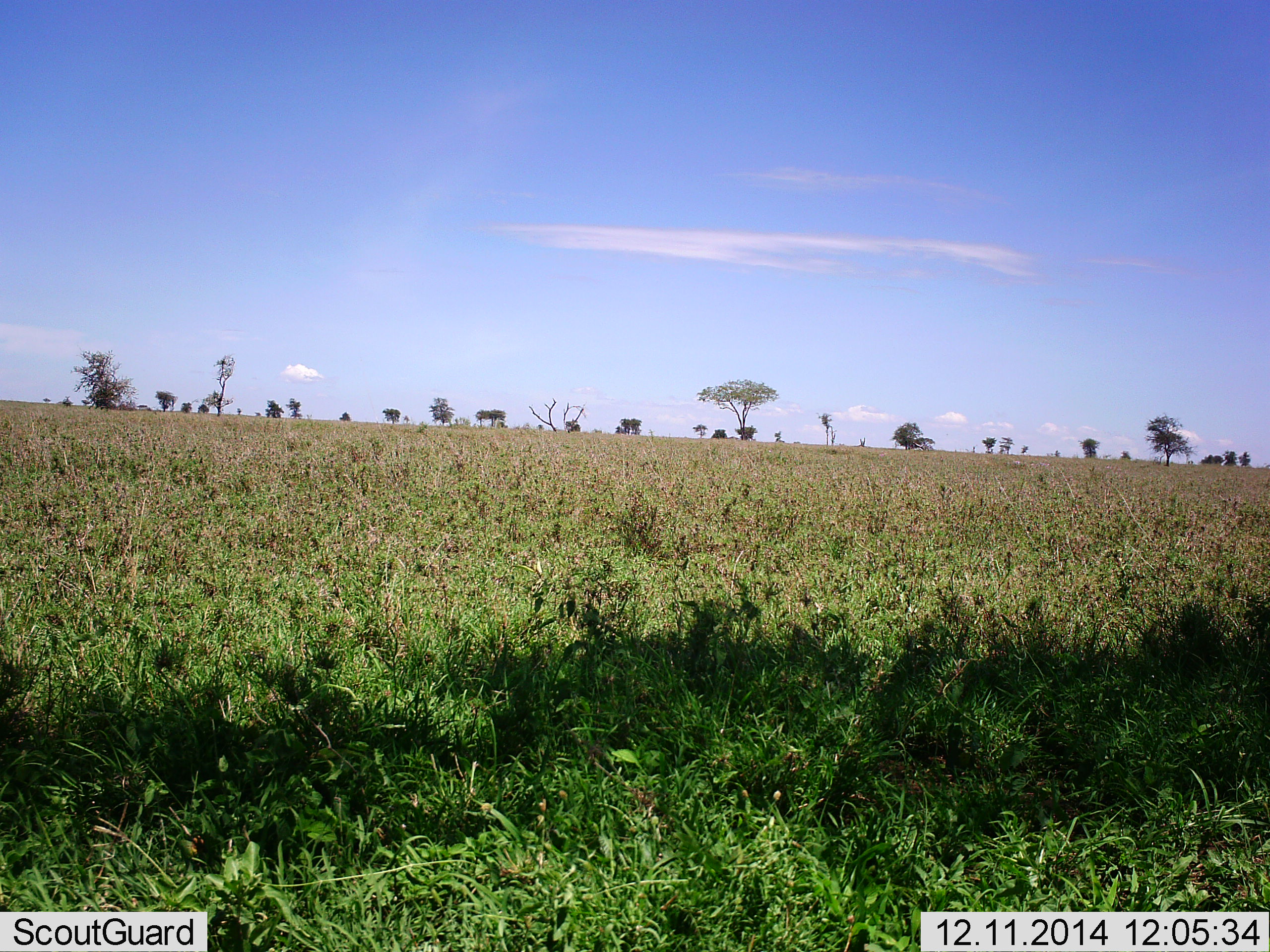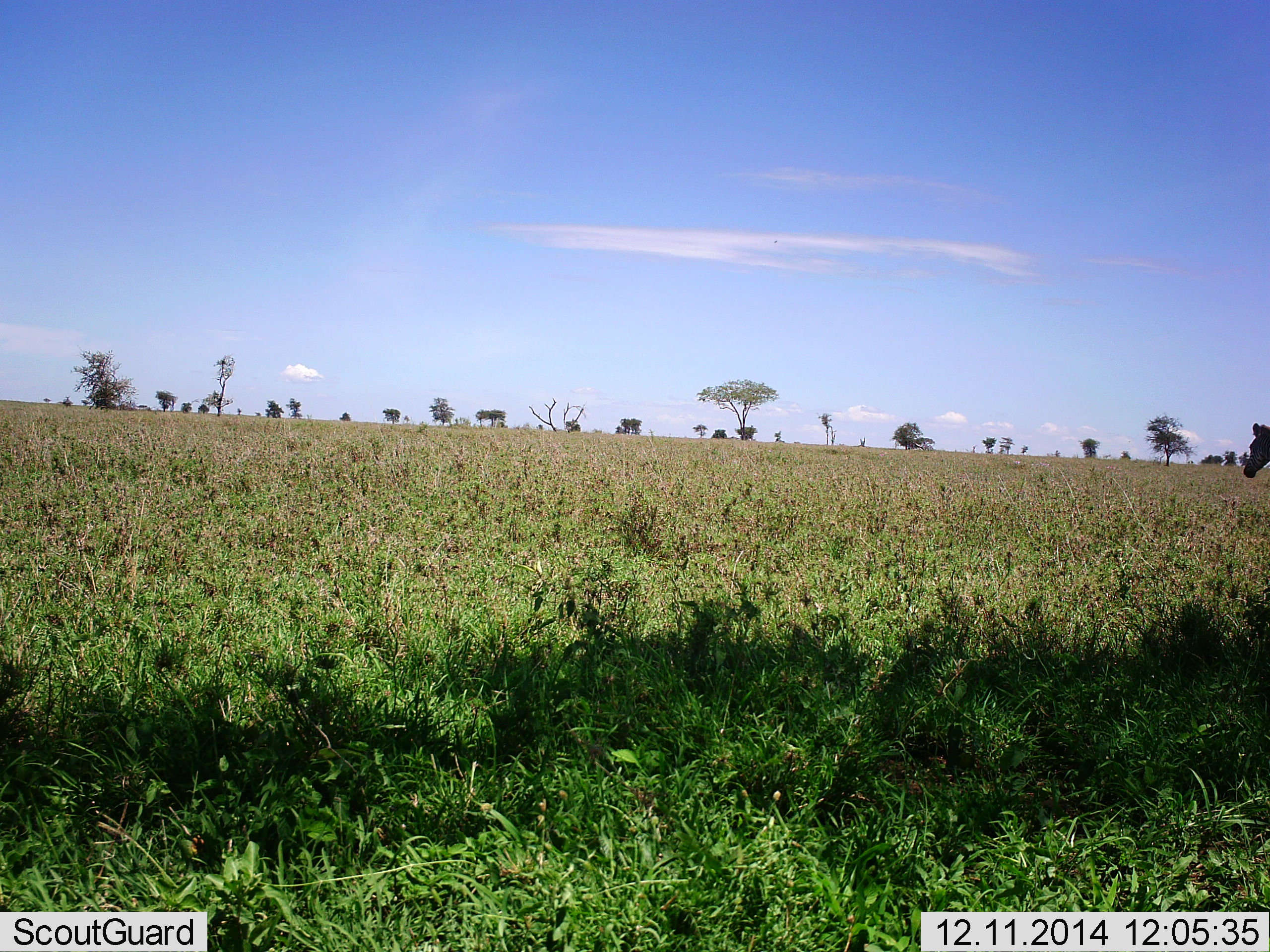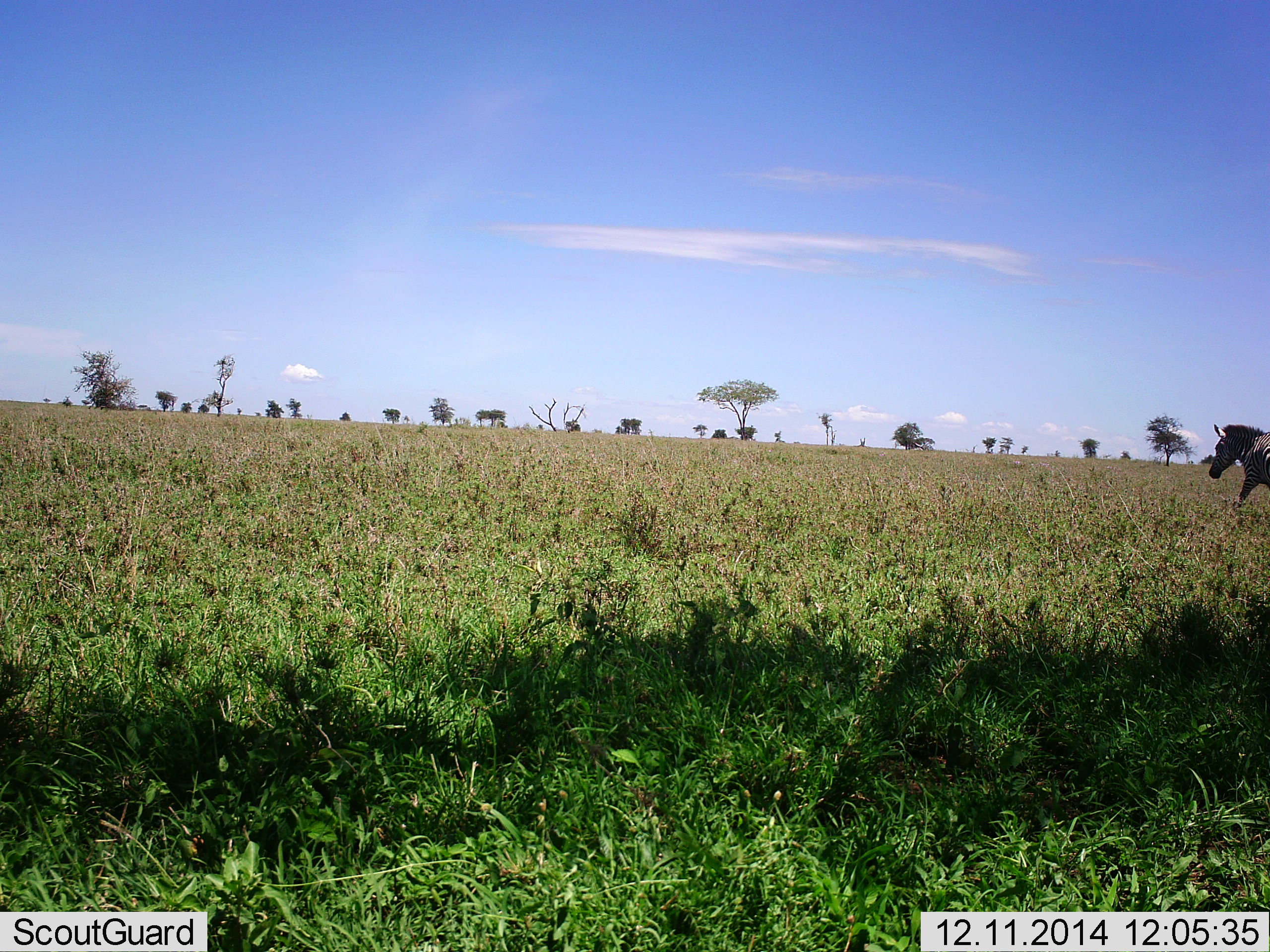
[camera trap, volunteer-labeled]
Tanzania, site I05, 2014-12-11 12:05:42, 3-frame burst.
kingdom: Animalia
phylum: Chordata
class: Mammalia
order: Perissodactyla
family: Equidae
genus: Equus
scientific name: Equus quagga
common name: plains zebra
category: zebra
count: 1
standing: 0%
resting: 0%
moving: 100%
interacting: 0%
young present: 0%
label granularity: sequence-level